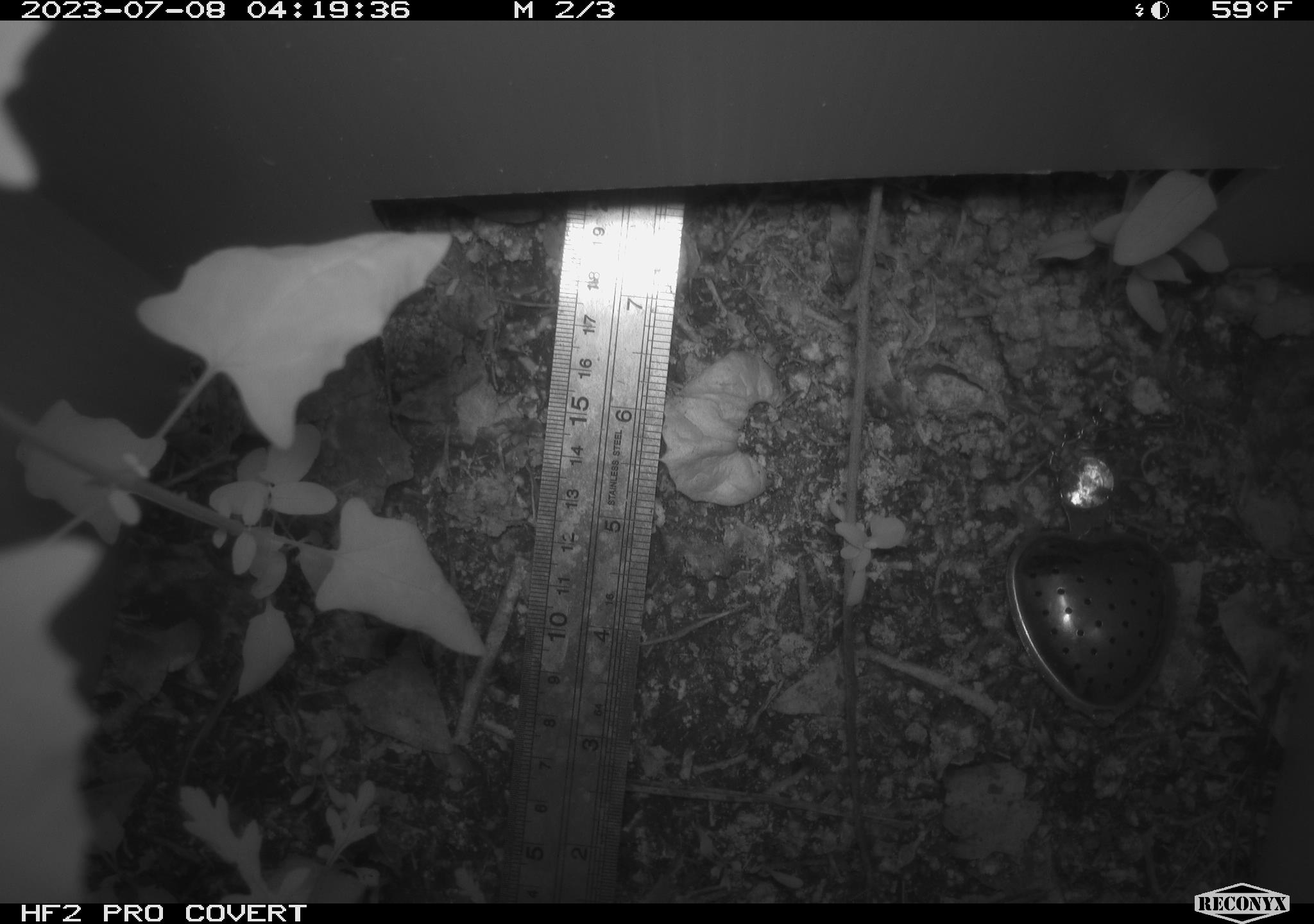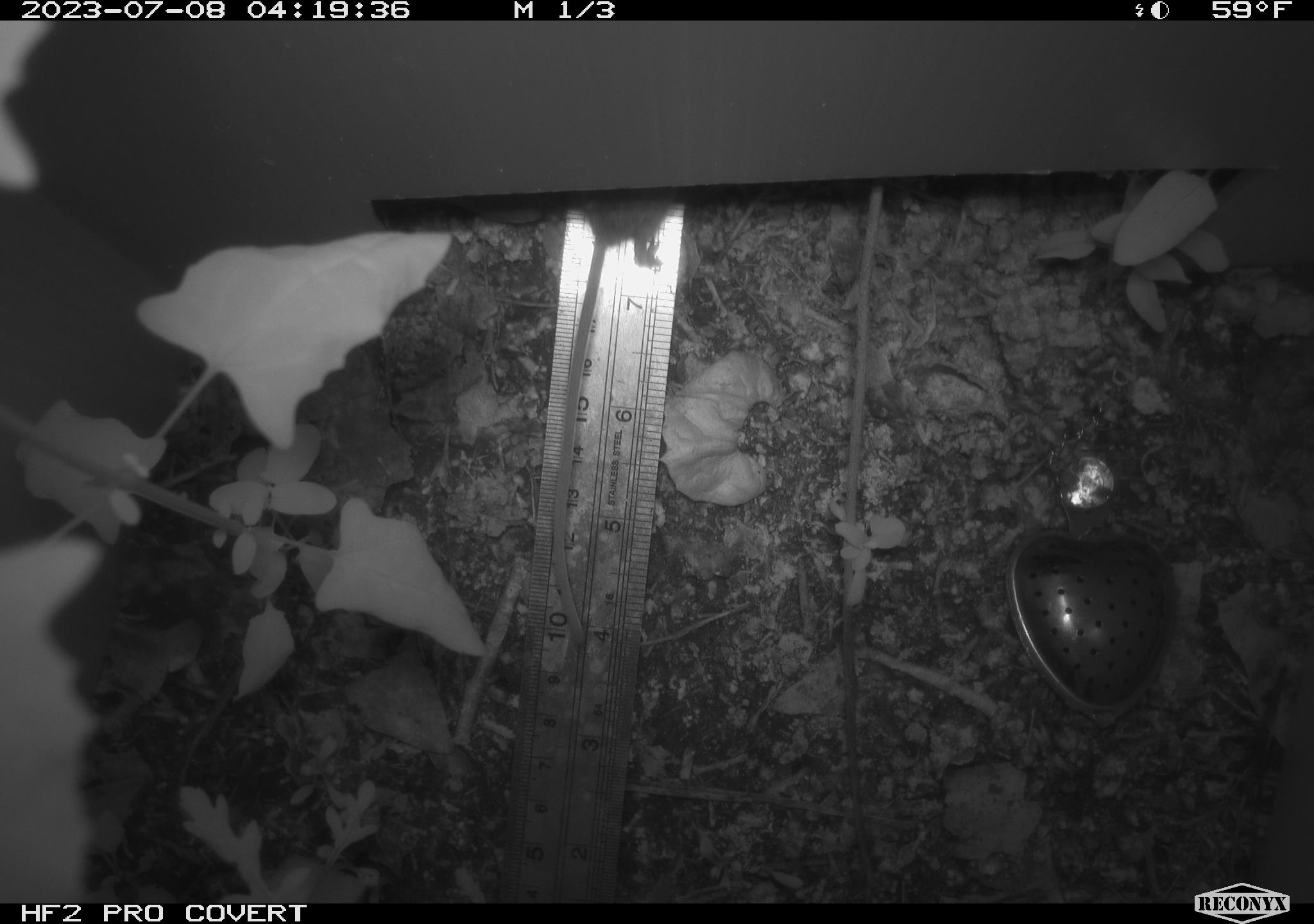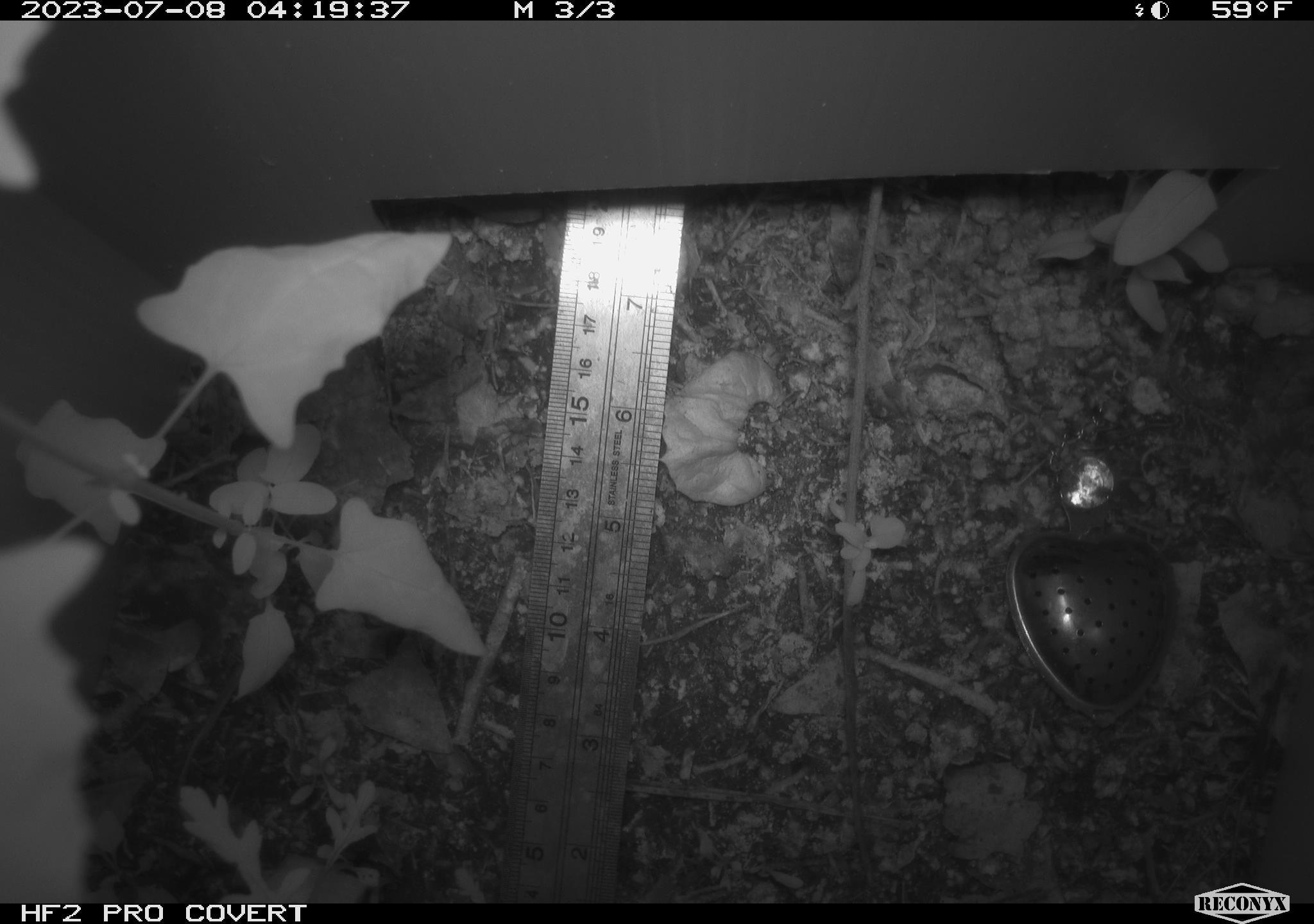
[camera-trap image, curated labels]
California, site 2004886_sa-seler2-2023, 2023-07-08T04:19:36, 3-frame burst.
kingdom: Animalia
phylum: Chordata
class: Mammalia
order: Rodentia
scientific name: Rodentia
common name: mouse species